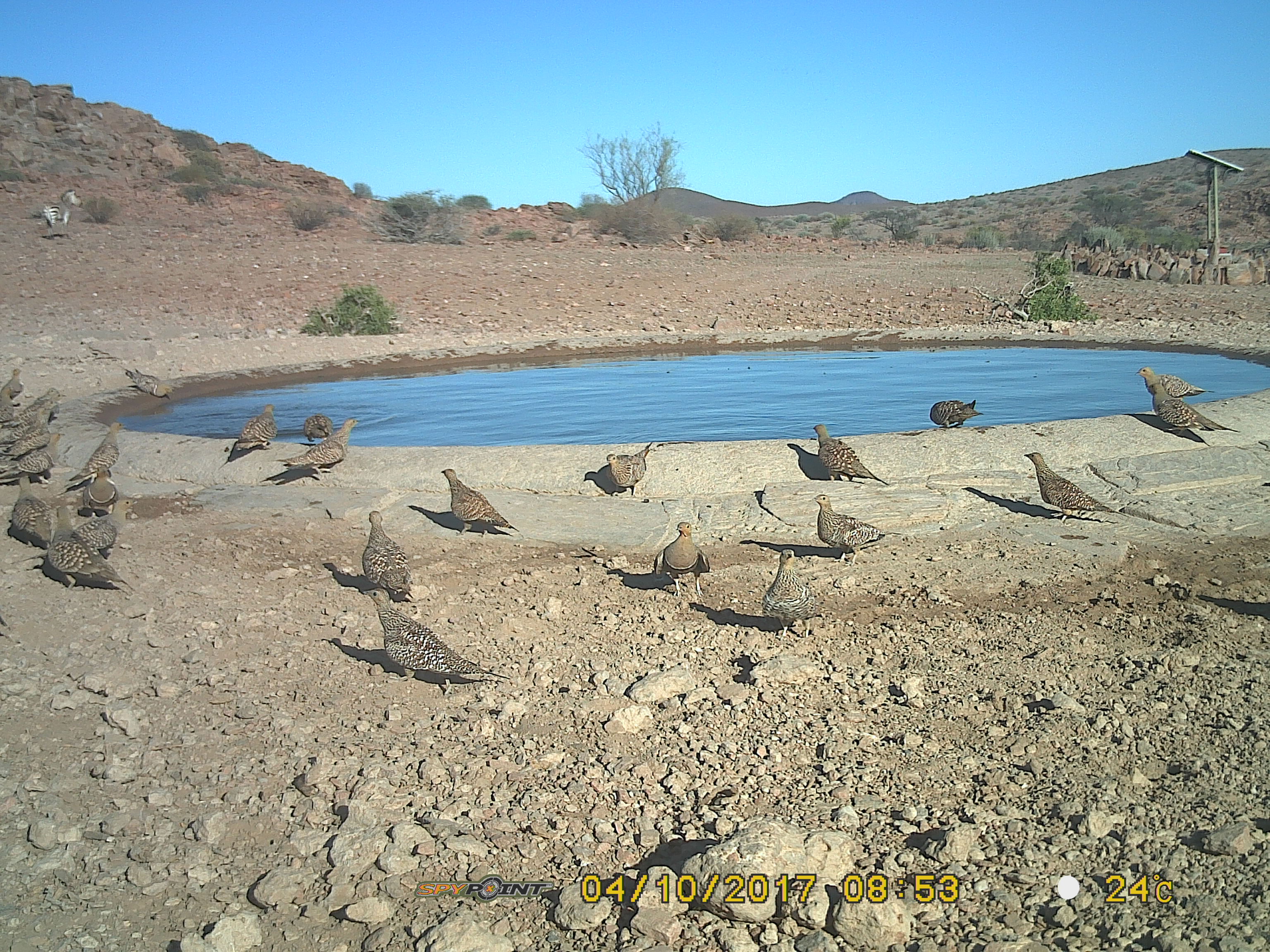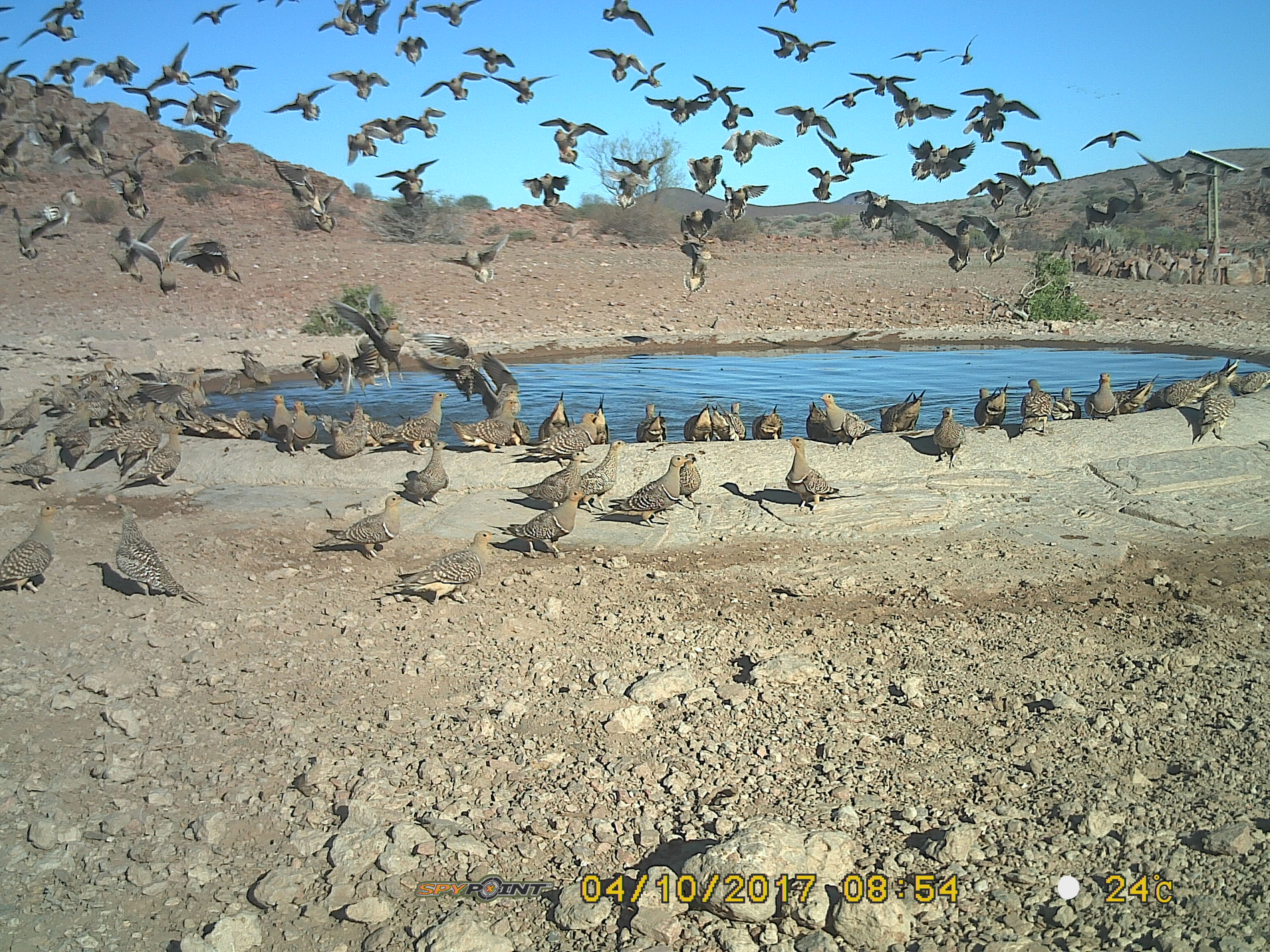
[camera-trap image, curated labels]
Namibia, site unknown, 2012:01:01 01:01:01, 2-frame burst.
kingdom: Animalia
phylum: Chordata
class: Aves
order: Pterocliformes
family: Pteroclidae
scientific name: Pteroclidae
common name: sandgrouse